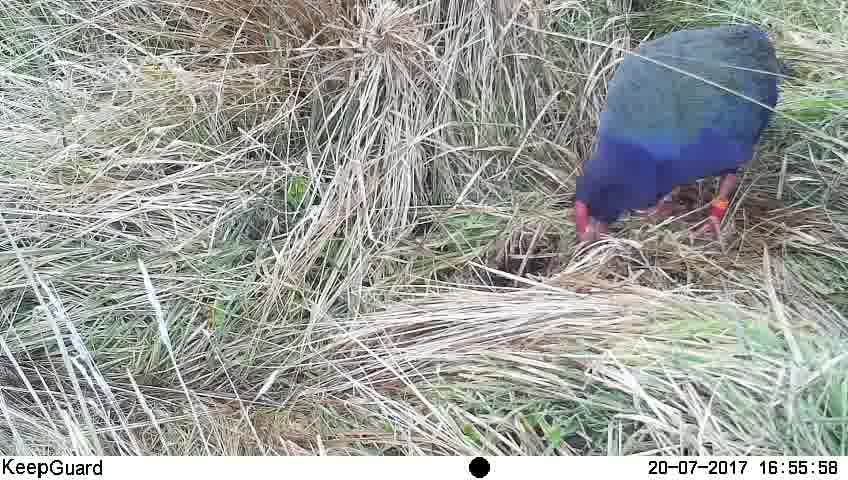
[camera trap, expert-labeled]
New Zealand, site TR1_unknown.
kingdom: Animalia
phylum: Chordata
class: Aves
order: Gruiformes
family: Rallidae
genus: Porphyrio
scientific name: Porphyrio mantelli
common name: takahe